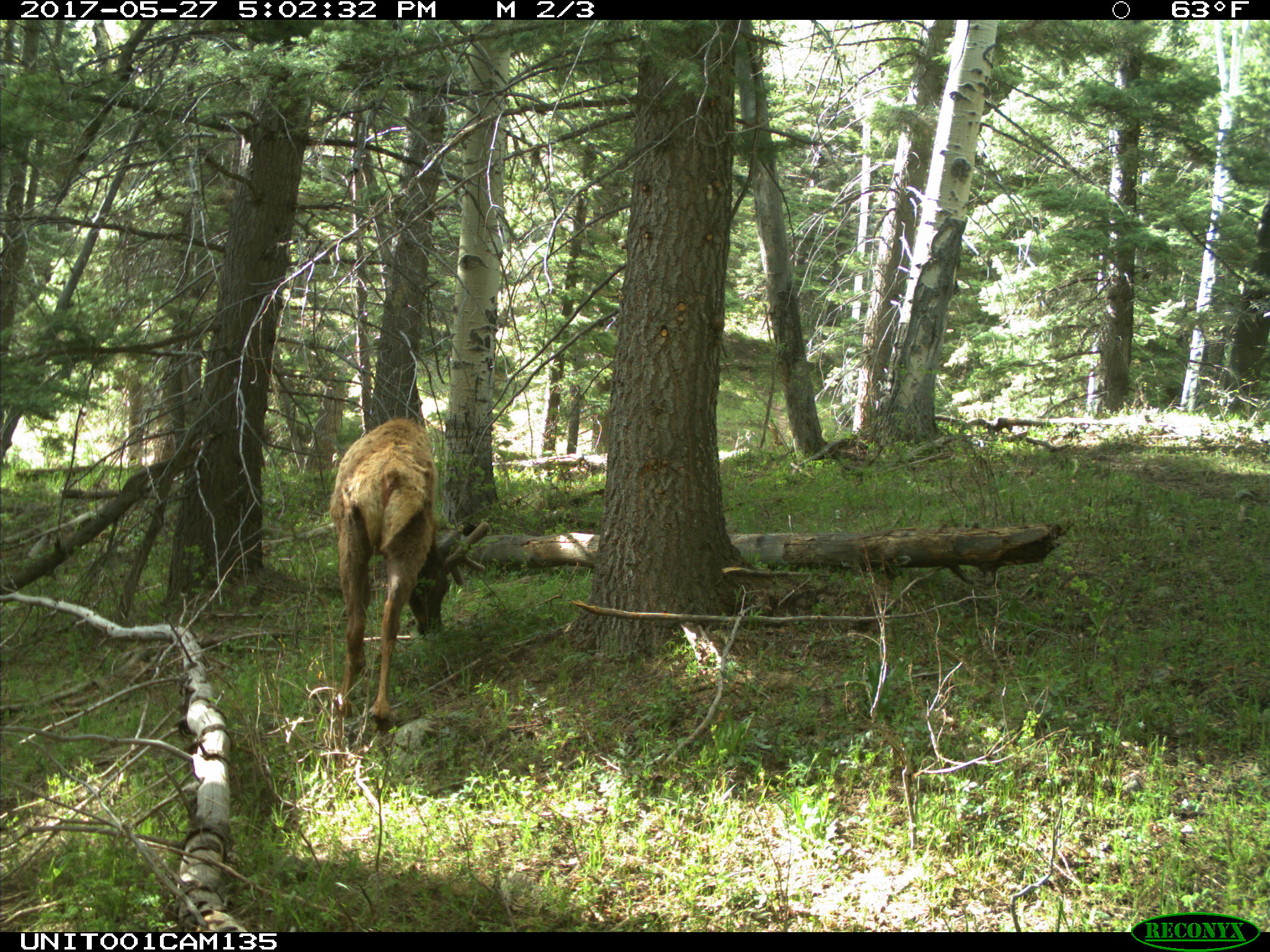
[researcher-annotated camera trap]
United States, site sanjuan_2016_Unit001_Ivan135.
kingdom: Animalia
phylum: Chordata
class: Mammalia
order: Artiodactyla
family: Cervidae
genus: Cervus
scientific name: Cervus elaphus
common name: red deer